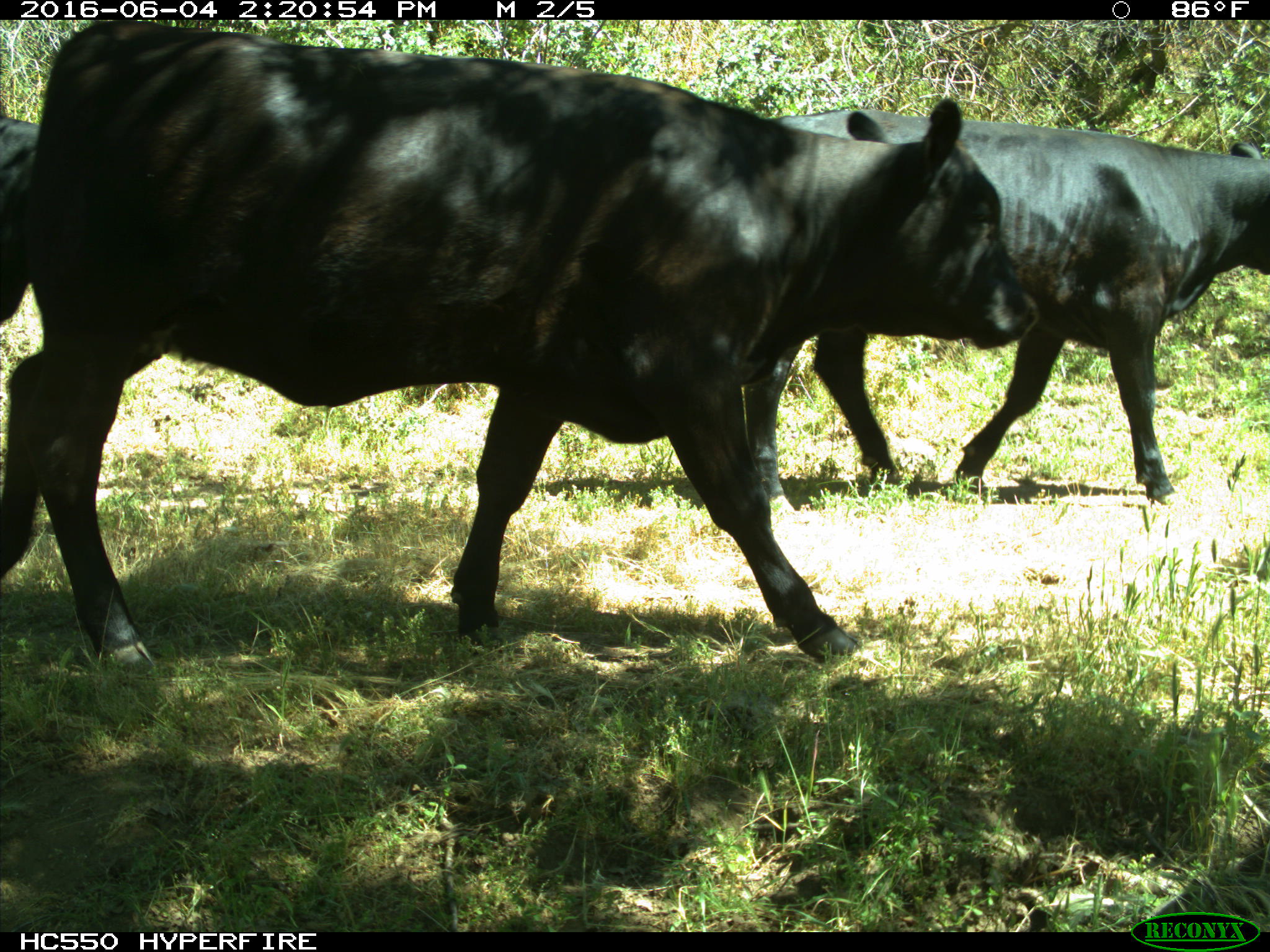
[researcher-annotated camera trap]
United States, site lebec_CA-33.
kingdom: Animalia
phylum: Chordata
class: Mammalia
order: Artiodactyla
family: Bovidae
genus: Bos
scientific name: Bos taurus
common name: domestic cow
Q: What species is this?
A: Bos taurus (domestic cow).